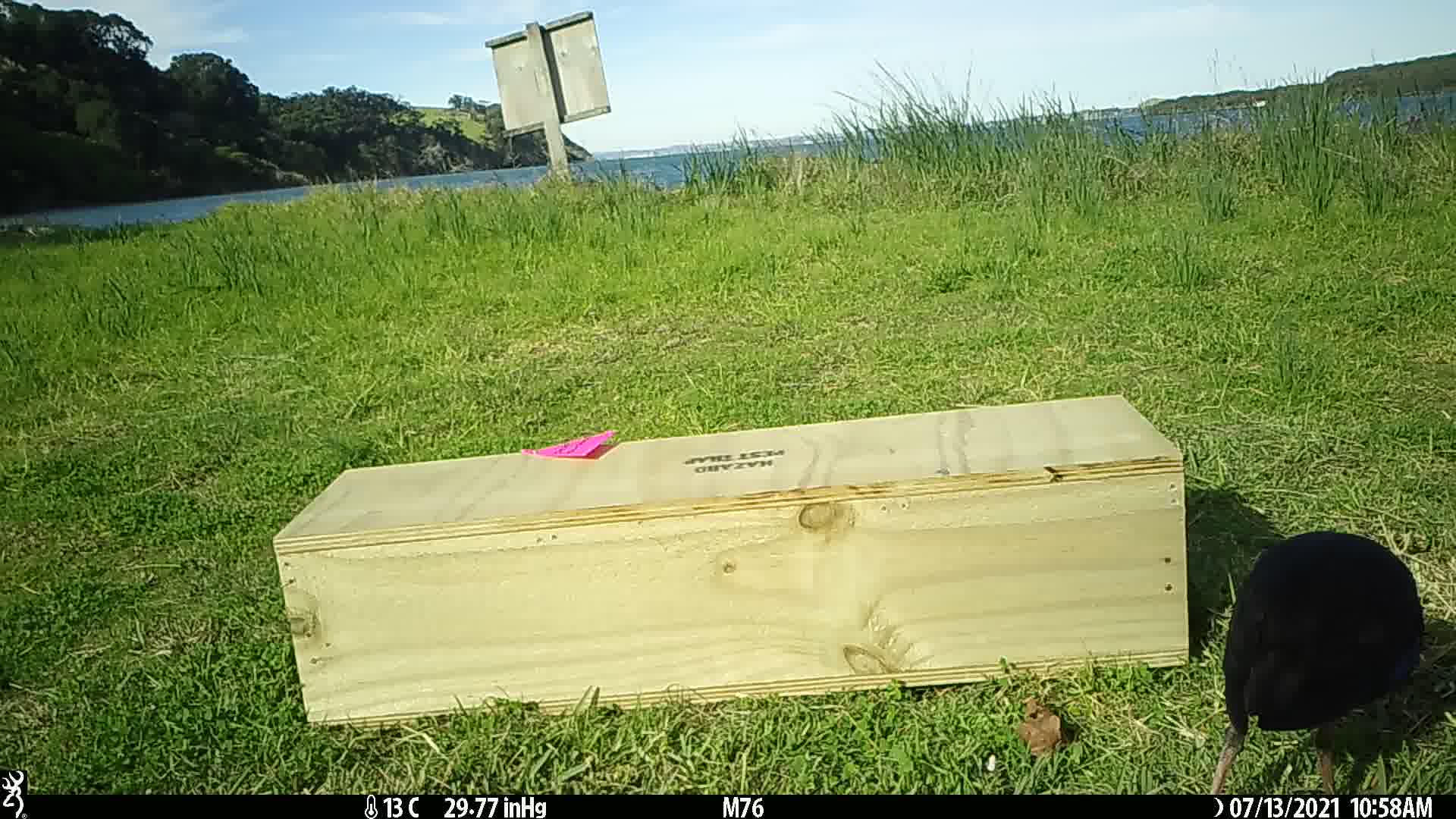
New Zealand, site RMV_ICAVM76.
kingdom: Animalia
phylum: Chordata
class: Aves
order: Gruiformes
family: Rallidae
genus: Porphyrio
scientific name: Porphyrio melanotus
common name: australasian swamphen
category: pukeko